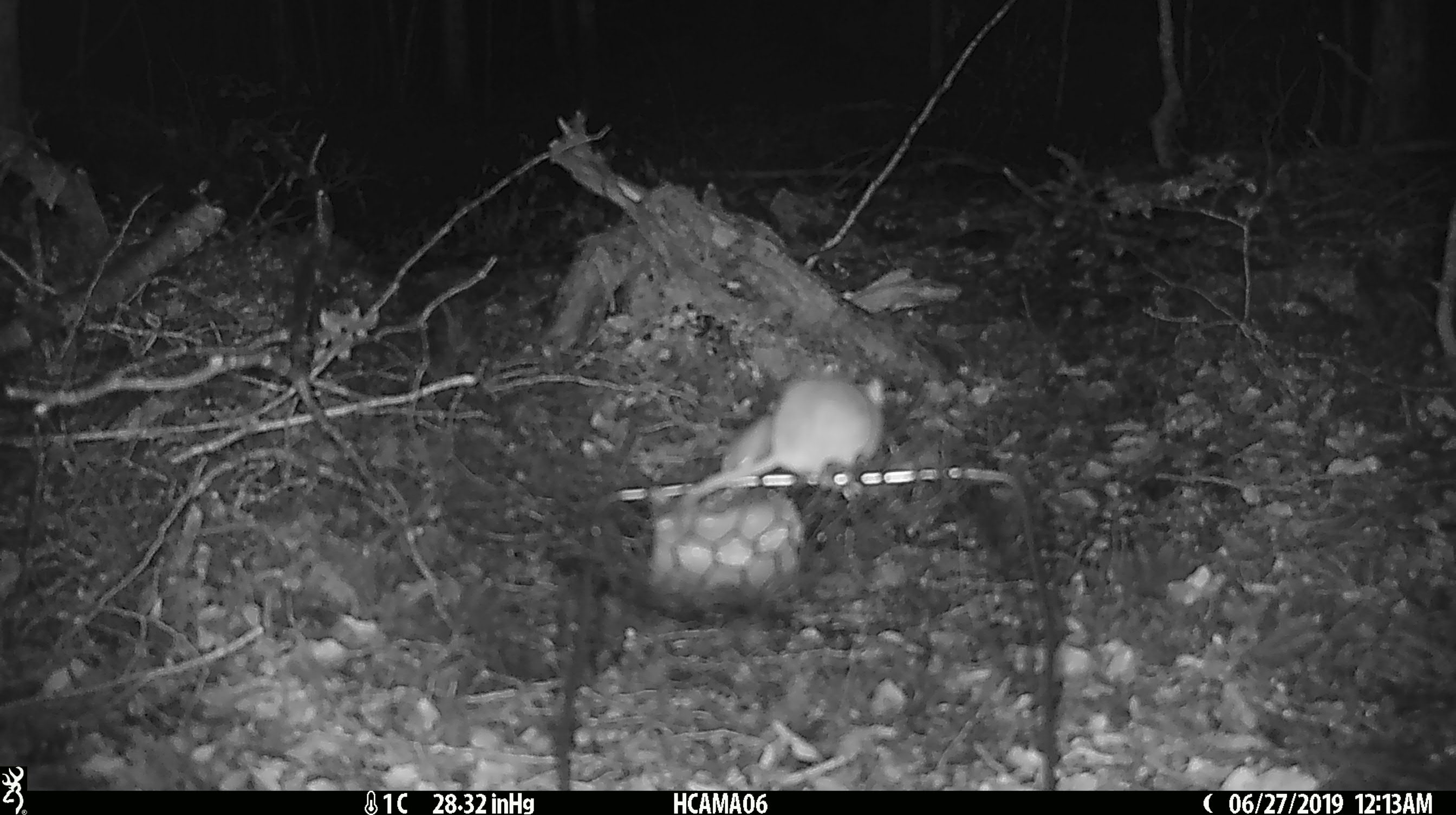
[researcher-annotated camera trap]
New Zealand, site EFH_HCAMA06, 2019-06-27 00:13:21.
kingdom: Animalia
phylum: Chordata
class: Mammalia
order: Rodentia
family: Muridae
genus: Mus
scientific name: Mus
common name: mouse